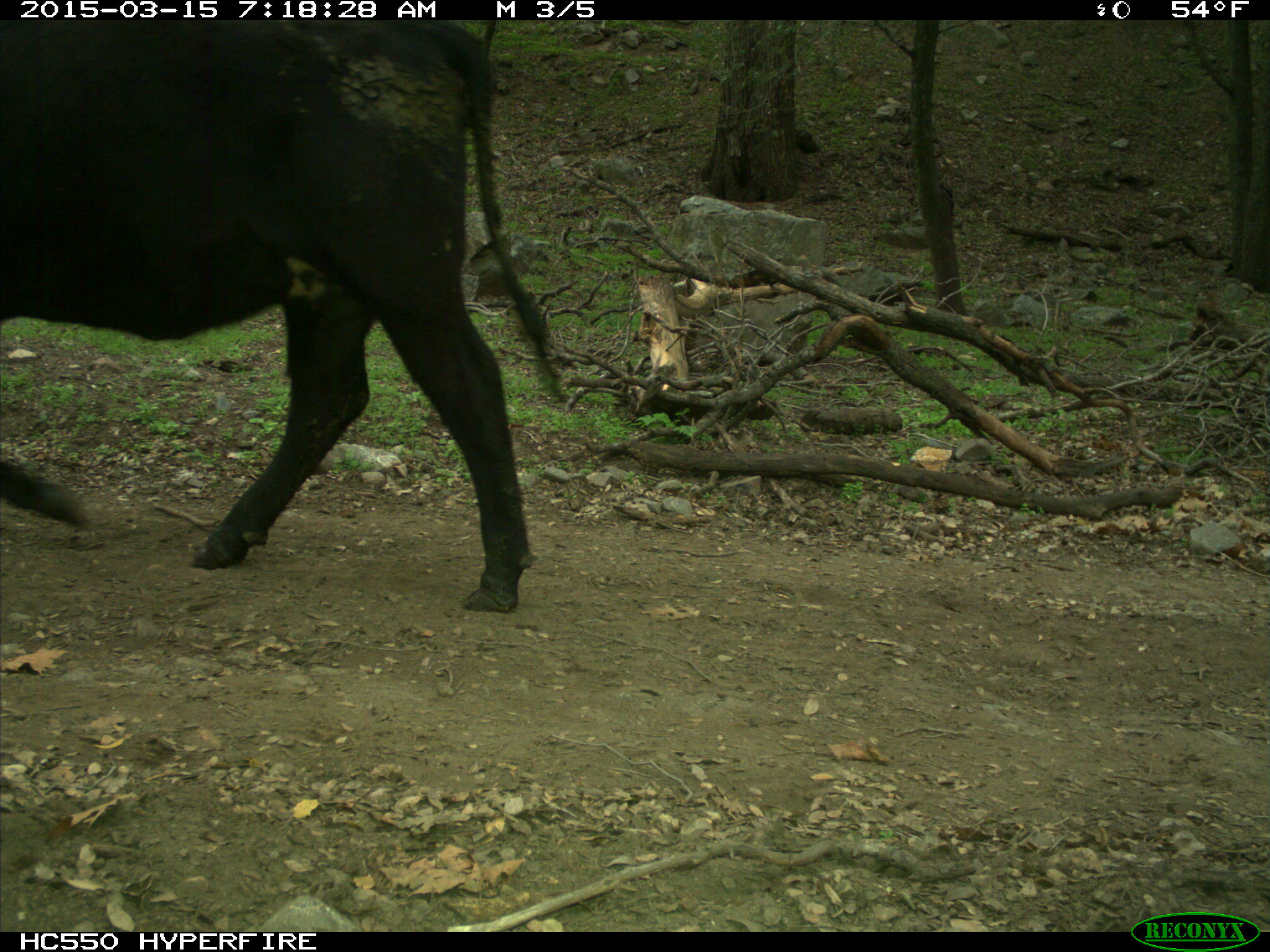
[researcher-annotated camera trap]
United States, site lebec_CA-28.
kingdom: Animalia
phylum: Chordata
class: Mammalia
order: Artiodactyla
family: Bovidae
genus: Bos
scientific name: Bos taurus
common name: domestic cow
Bos taurus (domestic cow).